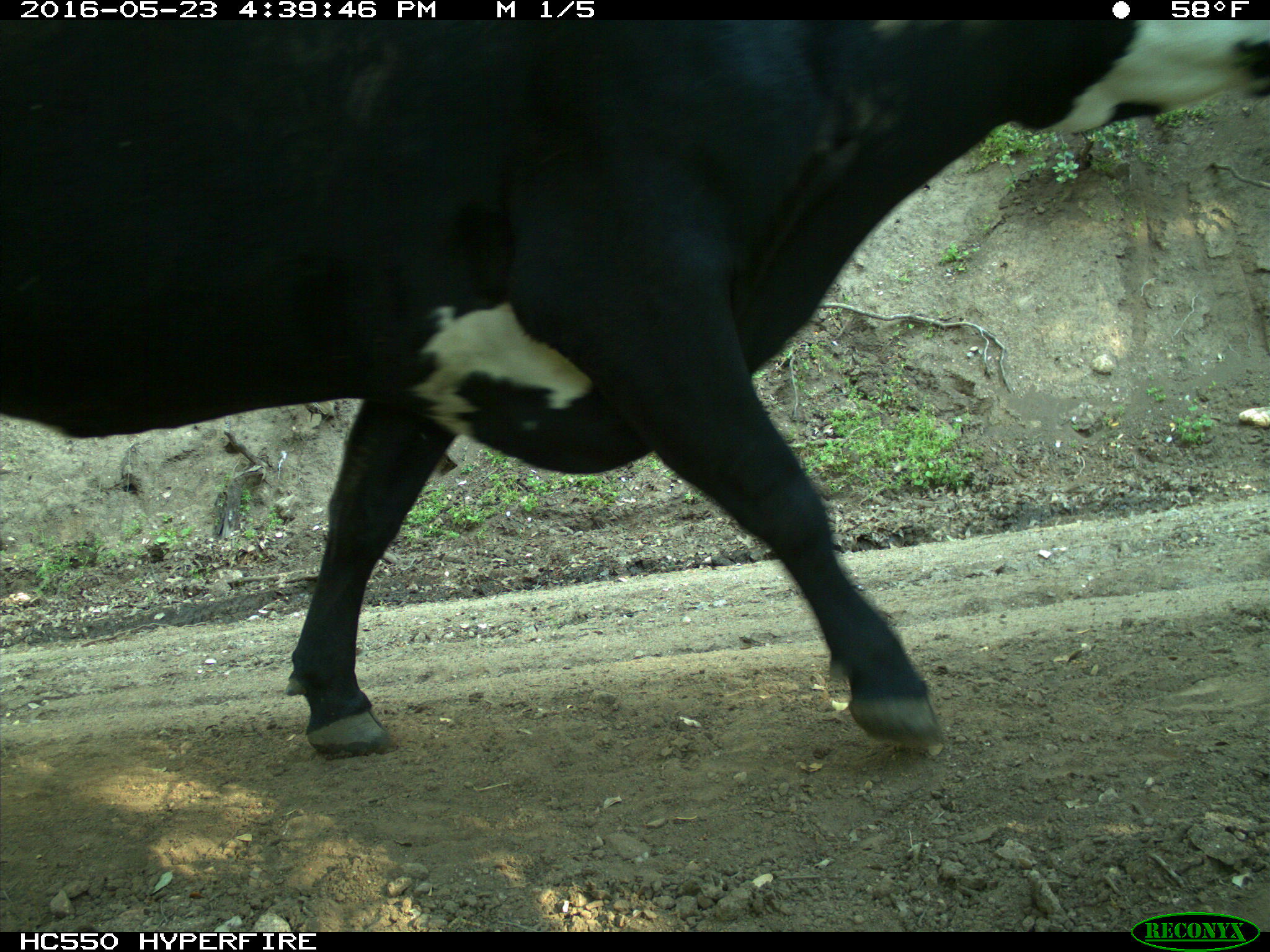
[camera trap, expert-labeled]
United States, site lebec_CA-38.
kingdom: Animalia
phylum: Chordata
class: Mammalia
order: Artiodactyla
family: Bovidae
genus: Bos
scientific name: Bos taurus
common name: domestic cow